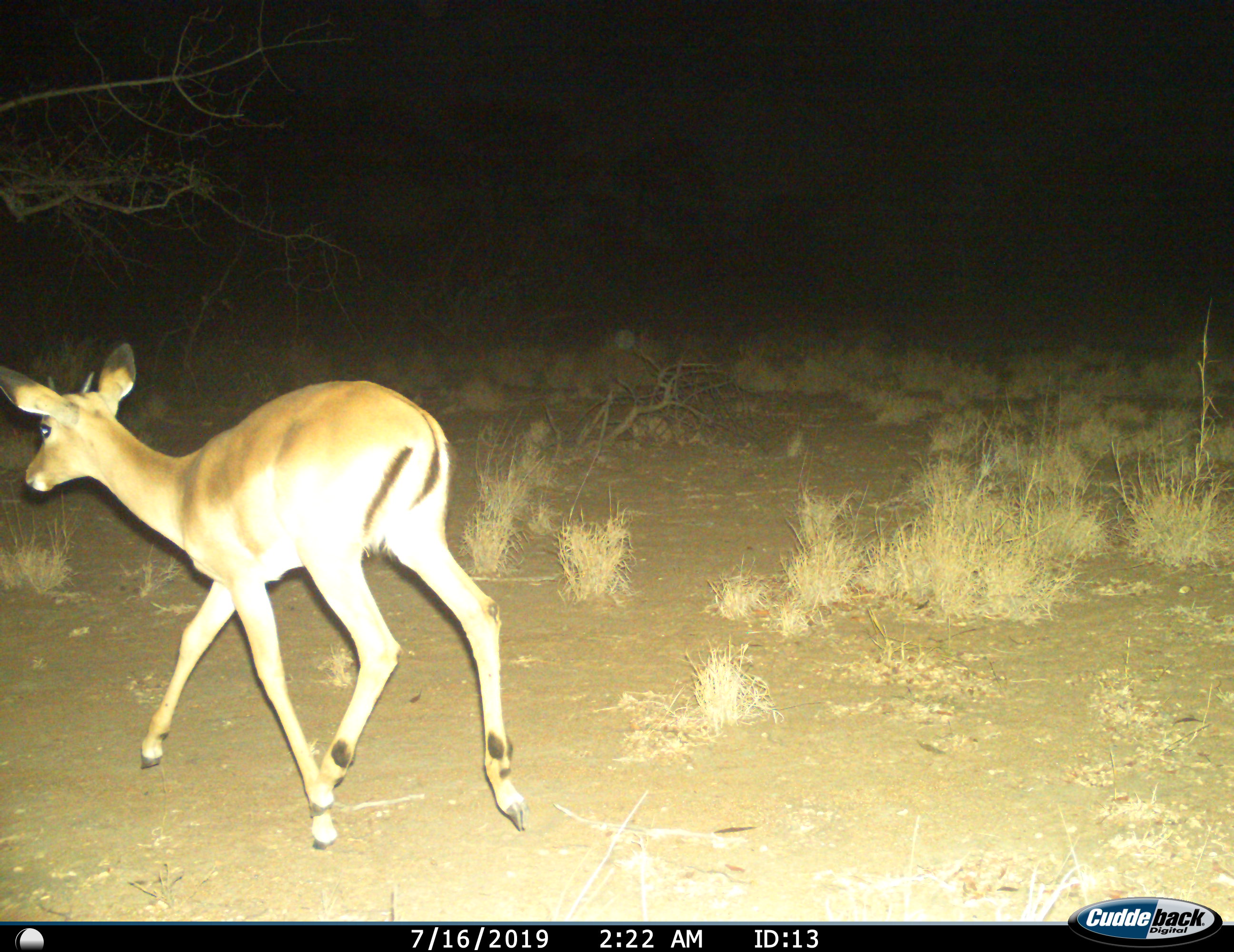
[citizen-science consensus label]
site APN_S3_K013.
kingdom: Animalia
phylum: Chordata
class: Mammalia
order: Artiodactyla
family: Bovidae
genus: Aepyceros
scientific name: Aepyceros melampus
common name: impala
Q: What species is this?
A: Impala (Aepyceros melampus).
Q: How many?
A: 1.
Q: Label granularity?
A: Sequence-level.